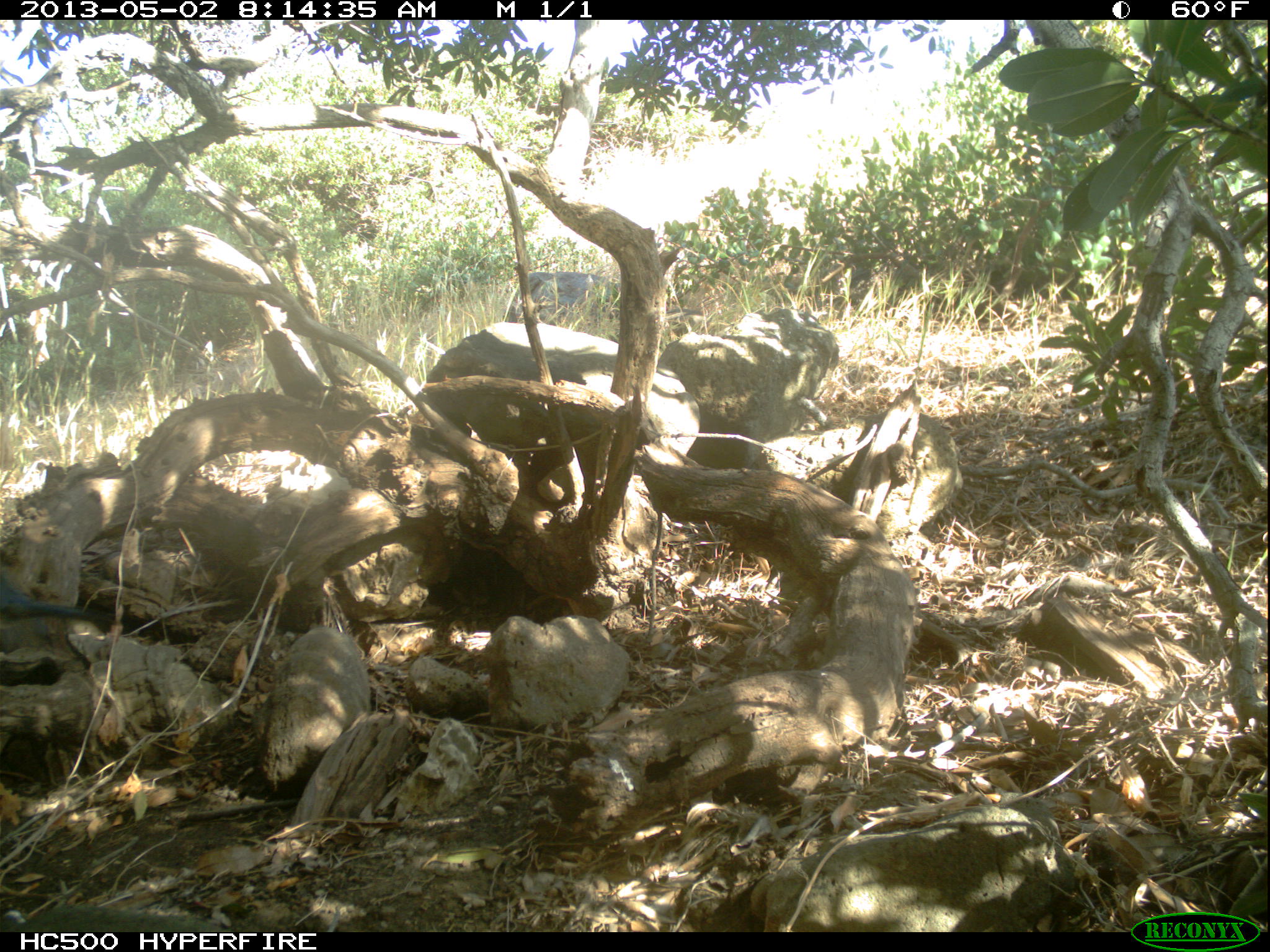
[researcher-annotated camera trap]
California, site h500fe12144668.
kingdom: Animalia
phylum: Chordata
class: Aves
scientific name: Aves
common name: bird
Bird (Aves).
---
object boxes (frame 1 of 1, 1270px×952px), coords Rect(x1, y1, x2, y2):
bird: Rect(0, 576, 87, 619)